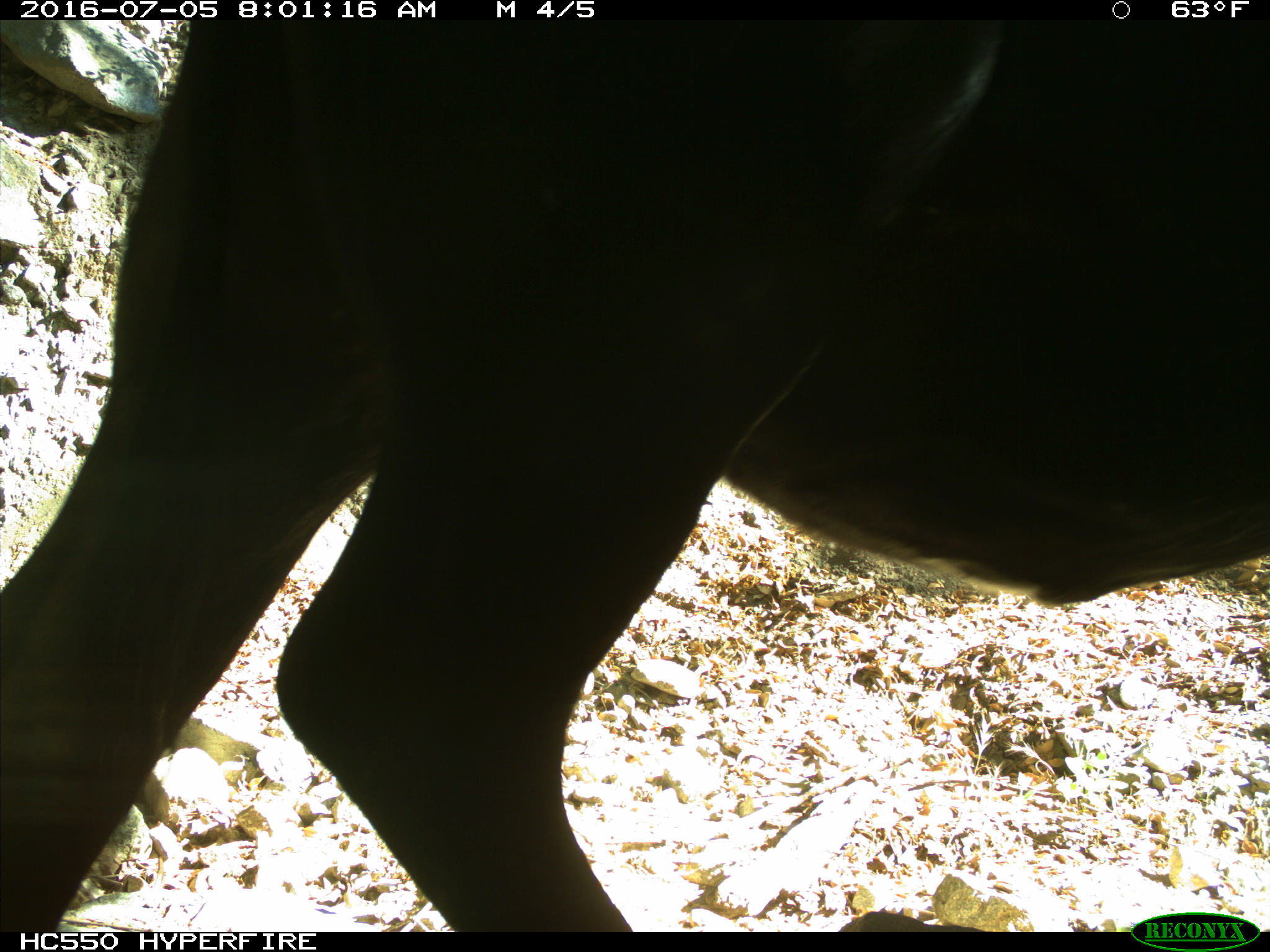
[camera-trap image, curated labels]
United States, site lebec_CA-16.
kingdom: Animalia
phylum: Chordata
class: Mammalia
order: Artiodactyla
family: Bovidae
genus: Bos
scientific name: Bos taurus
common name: domestic cow